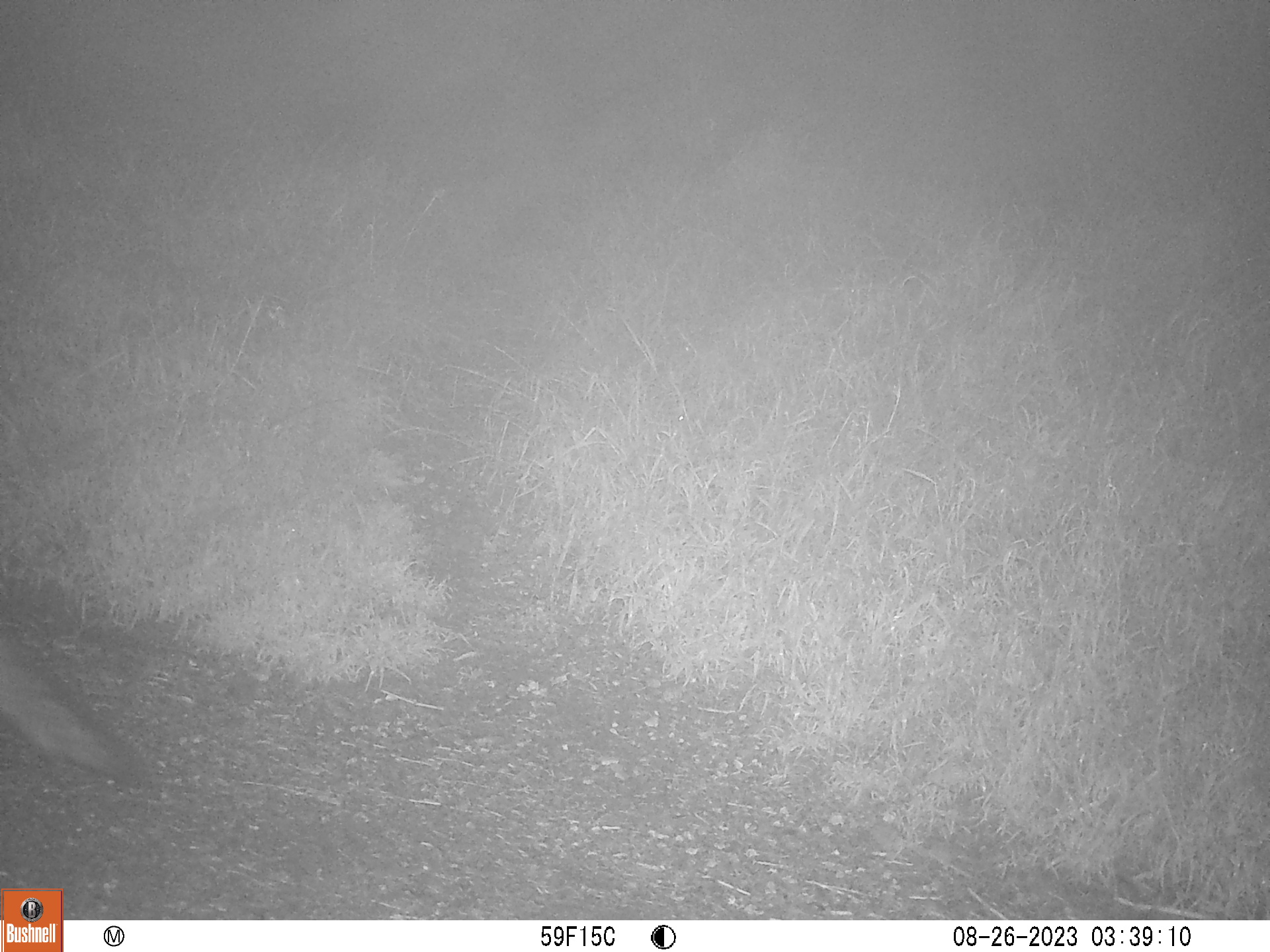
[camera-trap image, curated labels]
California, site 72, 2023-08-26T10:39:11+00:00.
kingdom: Animalia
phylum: Chordata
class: Mammalia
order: Carnivora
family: Canidae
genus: Urocyon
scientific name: Urocyon cinereoargenteus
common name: gray fox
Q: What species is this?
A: Gray fox (Urocyon cinereoargenteus).